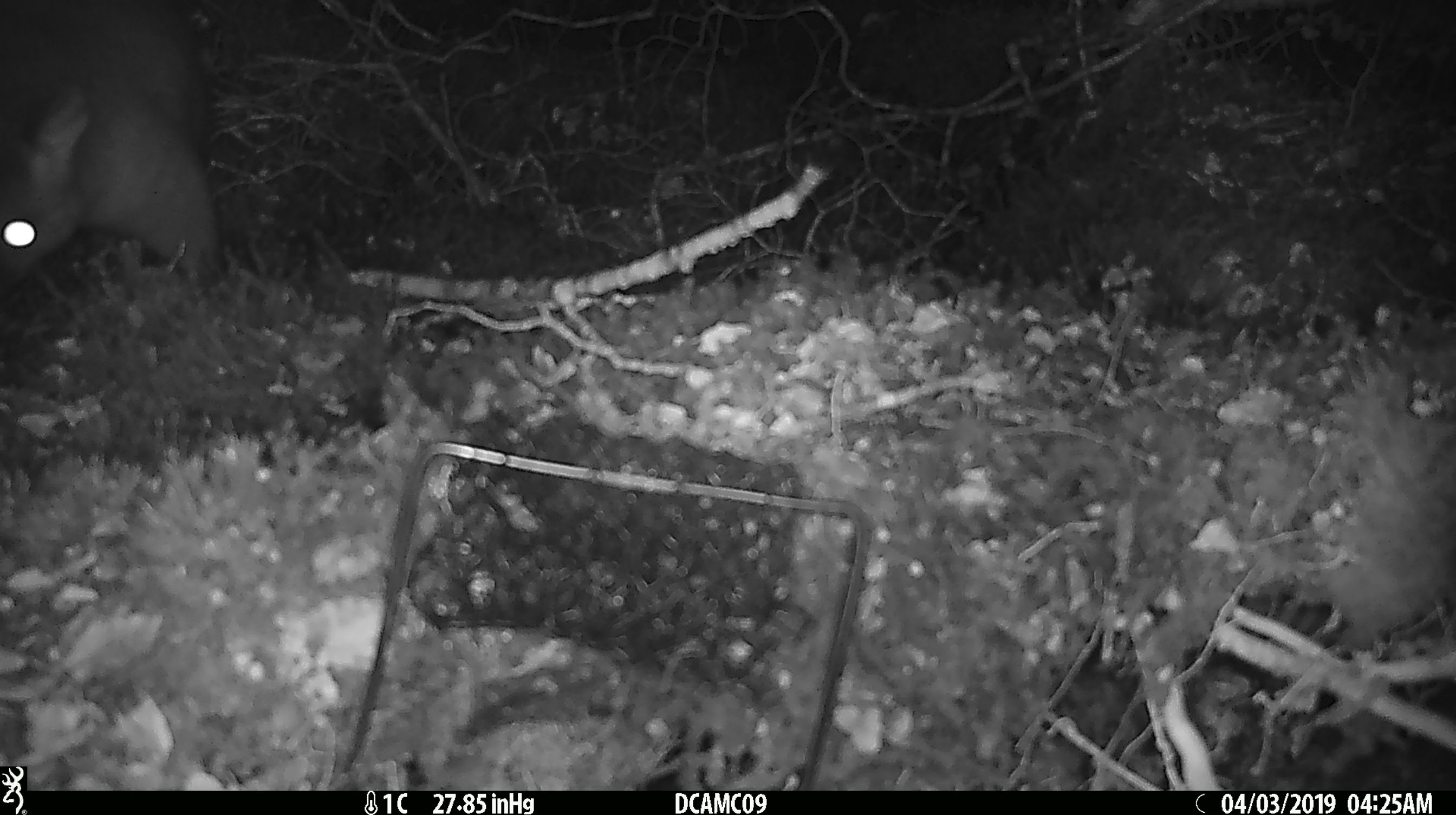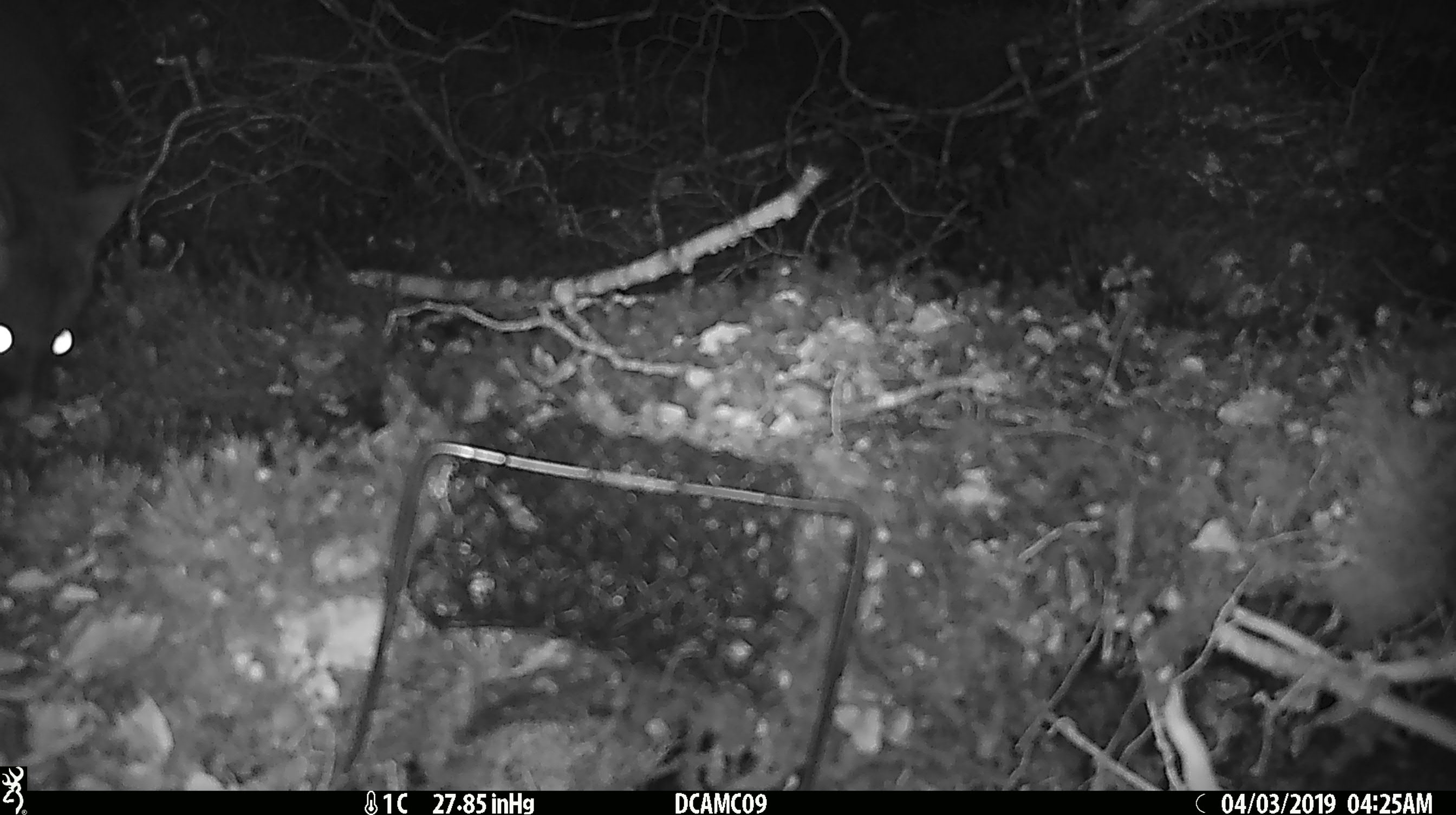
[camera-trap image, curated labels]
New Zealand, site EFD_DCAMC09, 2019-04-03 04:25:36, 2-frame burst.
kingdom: Animalia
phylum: Chordata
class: Mammalia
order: Diprotodontia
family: Phalangeridae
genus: Trichosurus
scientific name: Trichosurus vulpecula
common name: common brushtail possum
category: possum